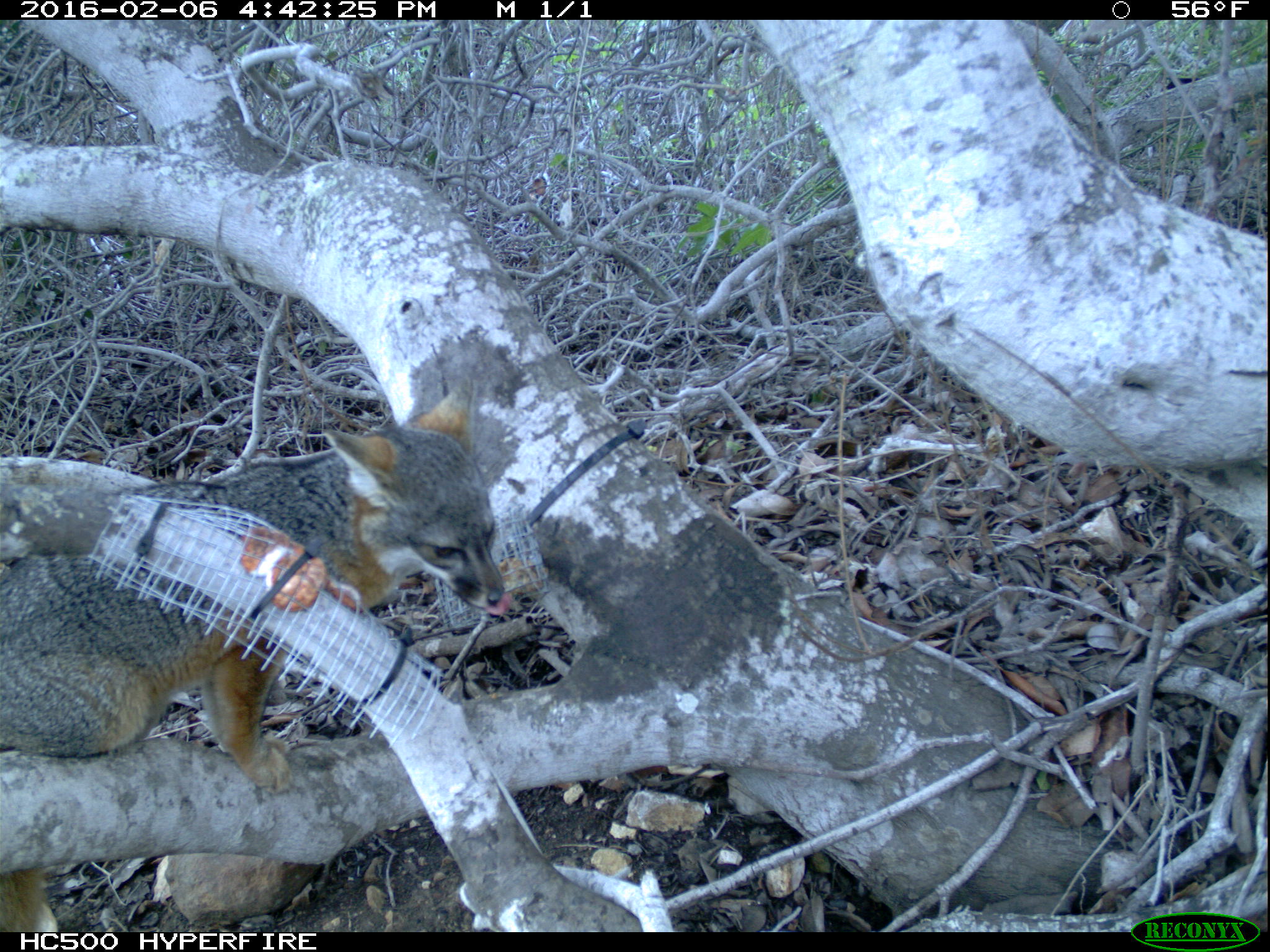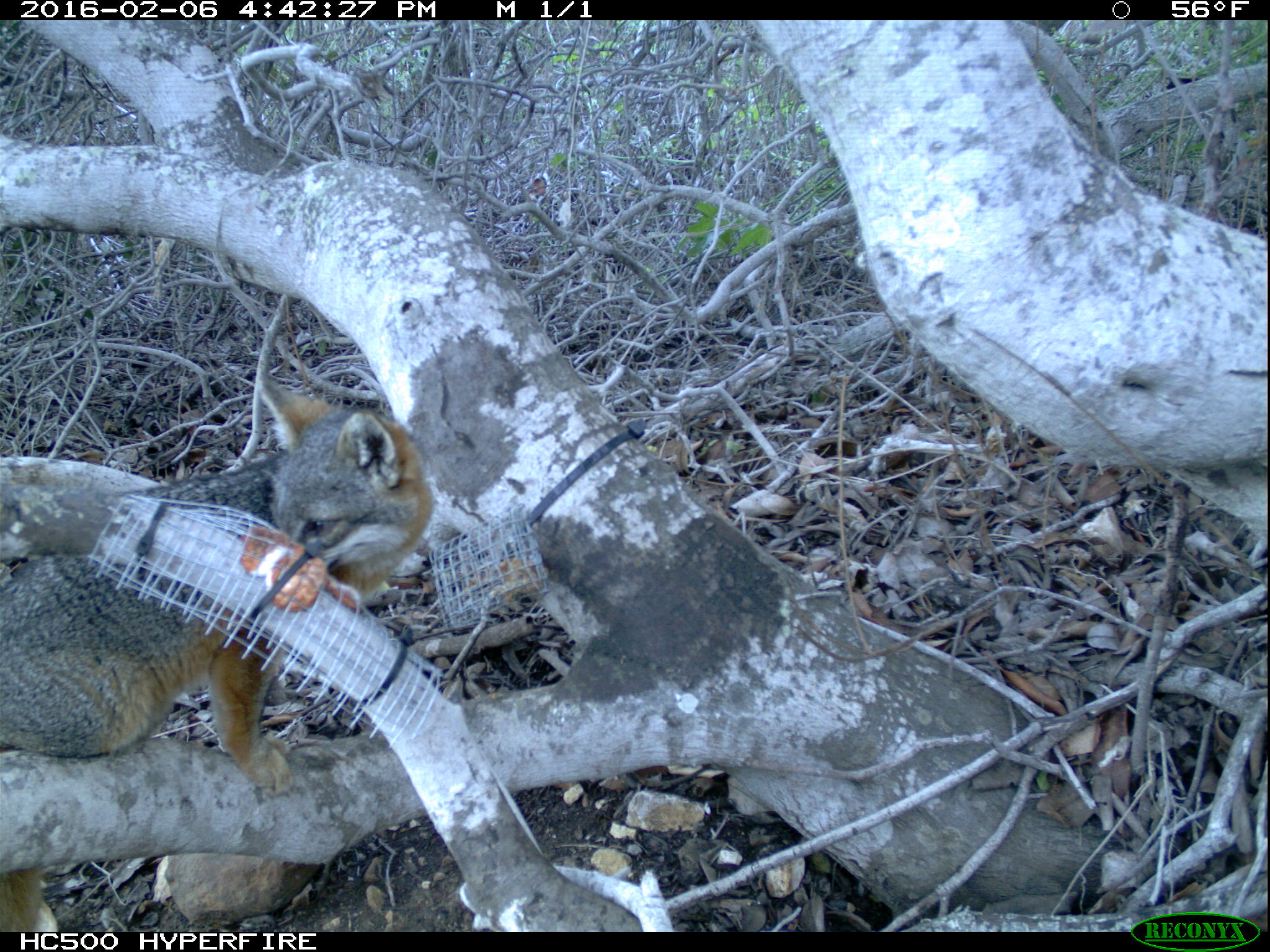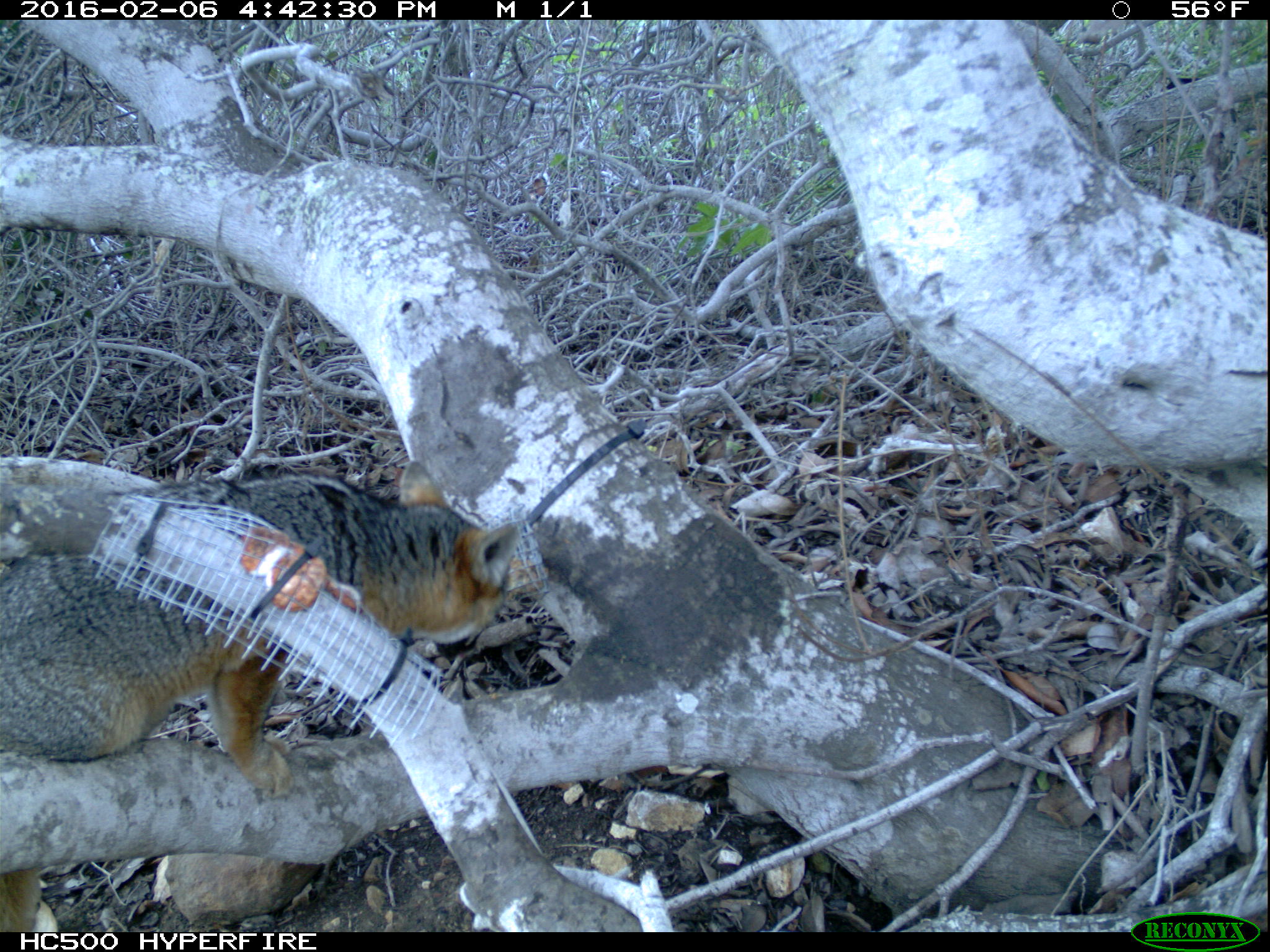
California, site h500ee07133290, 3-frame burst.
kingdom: Animalia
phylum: Chordata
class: Mammalia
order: Carnivora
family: Canidae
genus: Urocyon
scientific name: Urocyon littoralis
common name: island fox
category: fox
Fox (island fox) (Urocyon littoralis).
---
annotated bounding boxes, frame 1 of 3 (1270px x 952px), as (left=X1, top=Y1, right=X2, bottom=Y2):
fox: (left=0, top=378, right=505, bottom=932)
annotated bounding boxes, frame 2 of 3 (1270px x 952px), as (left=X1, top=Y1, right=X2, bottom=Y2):
fox: (left=0, top=373, right=433, bottom=932)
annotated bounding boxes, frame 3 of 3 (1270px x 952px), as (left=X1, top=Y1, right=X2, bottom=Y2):
fox: (left=0, top=461, right=517, bottom=933)